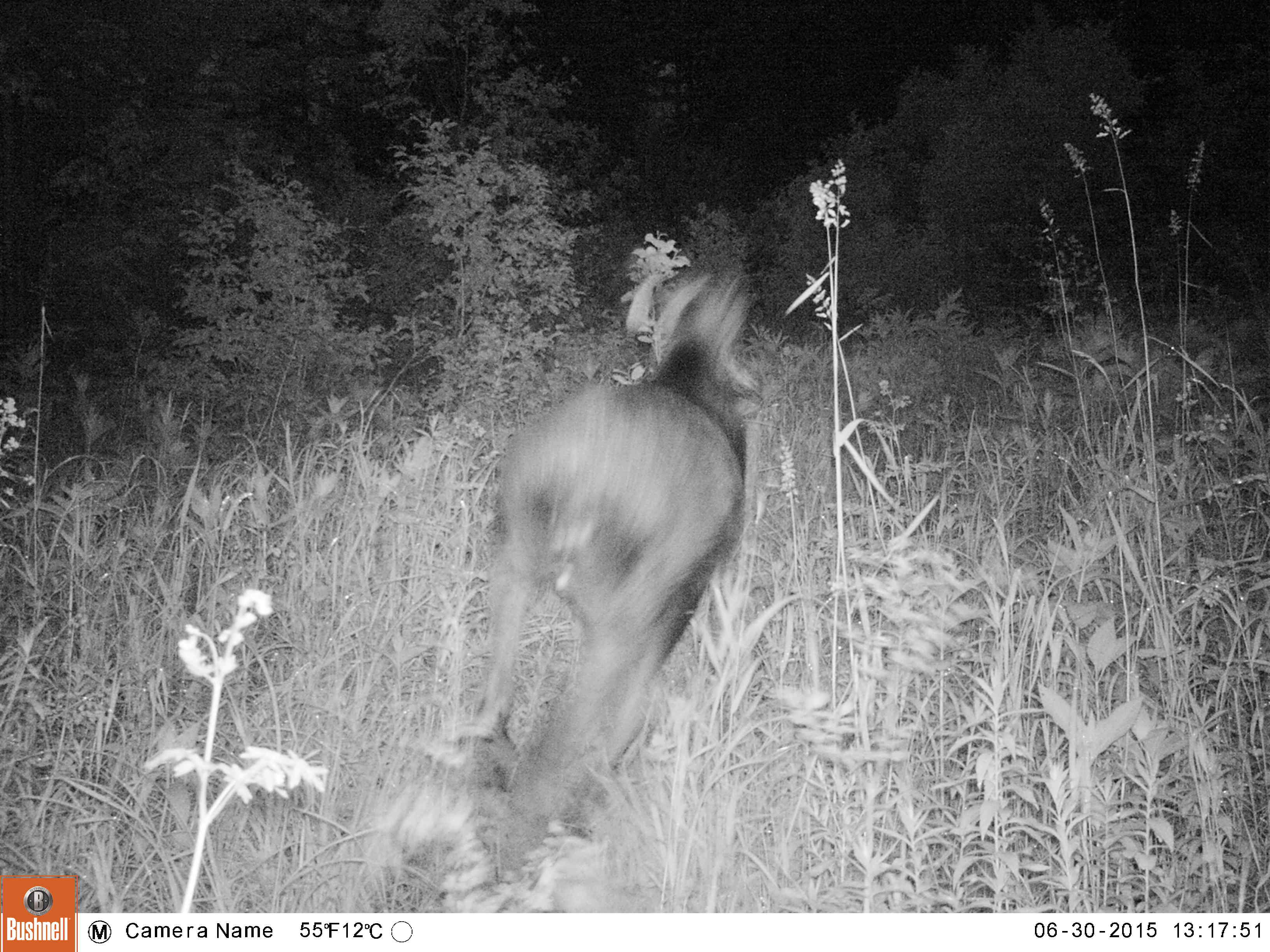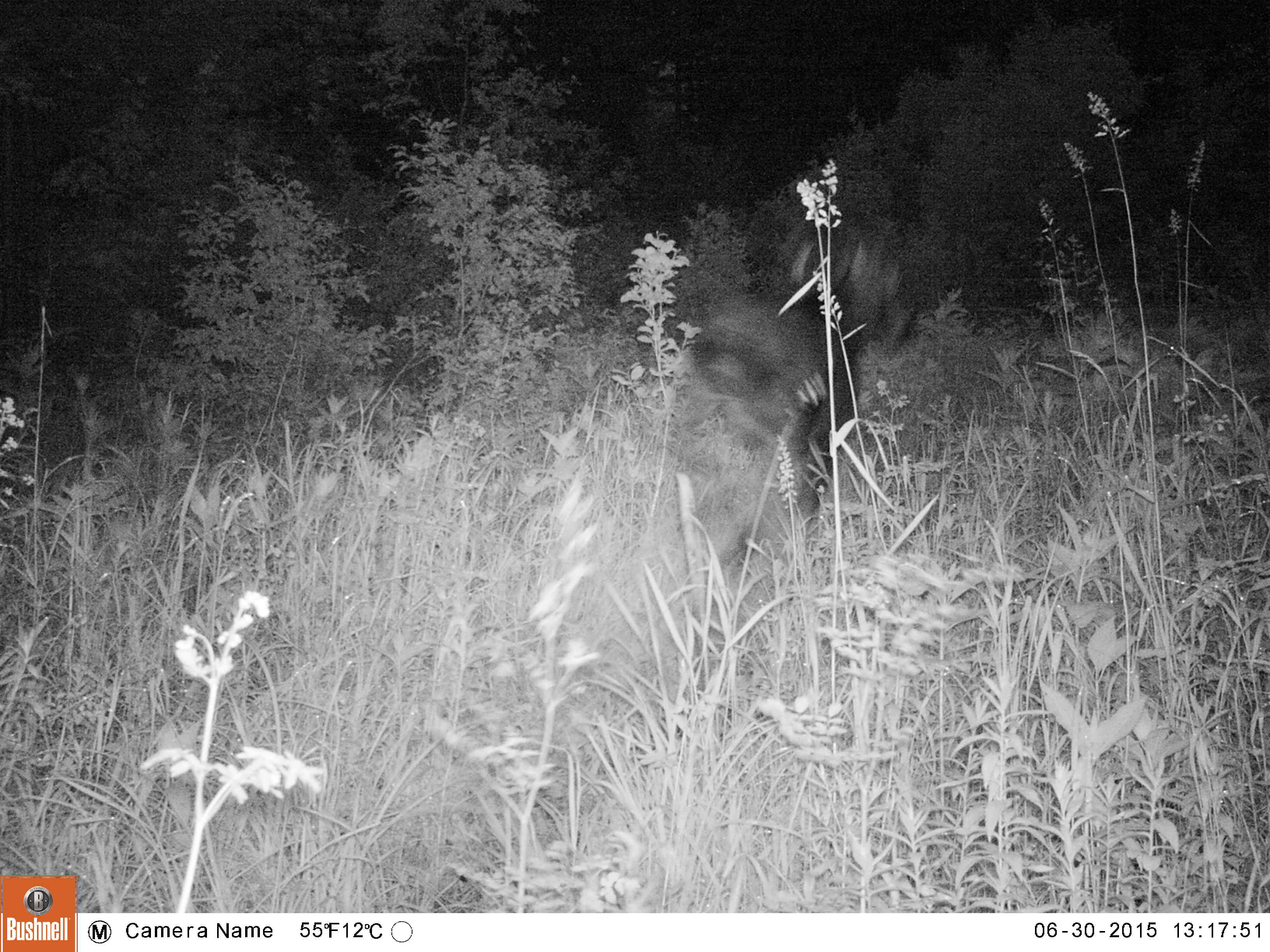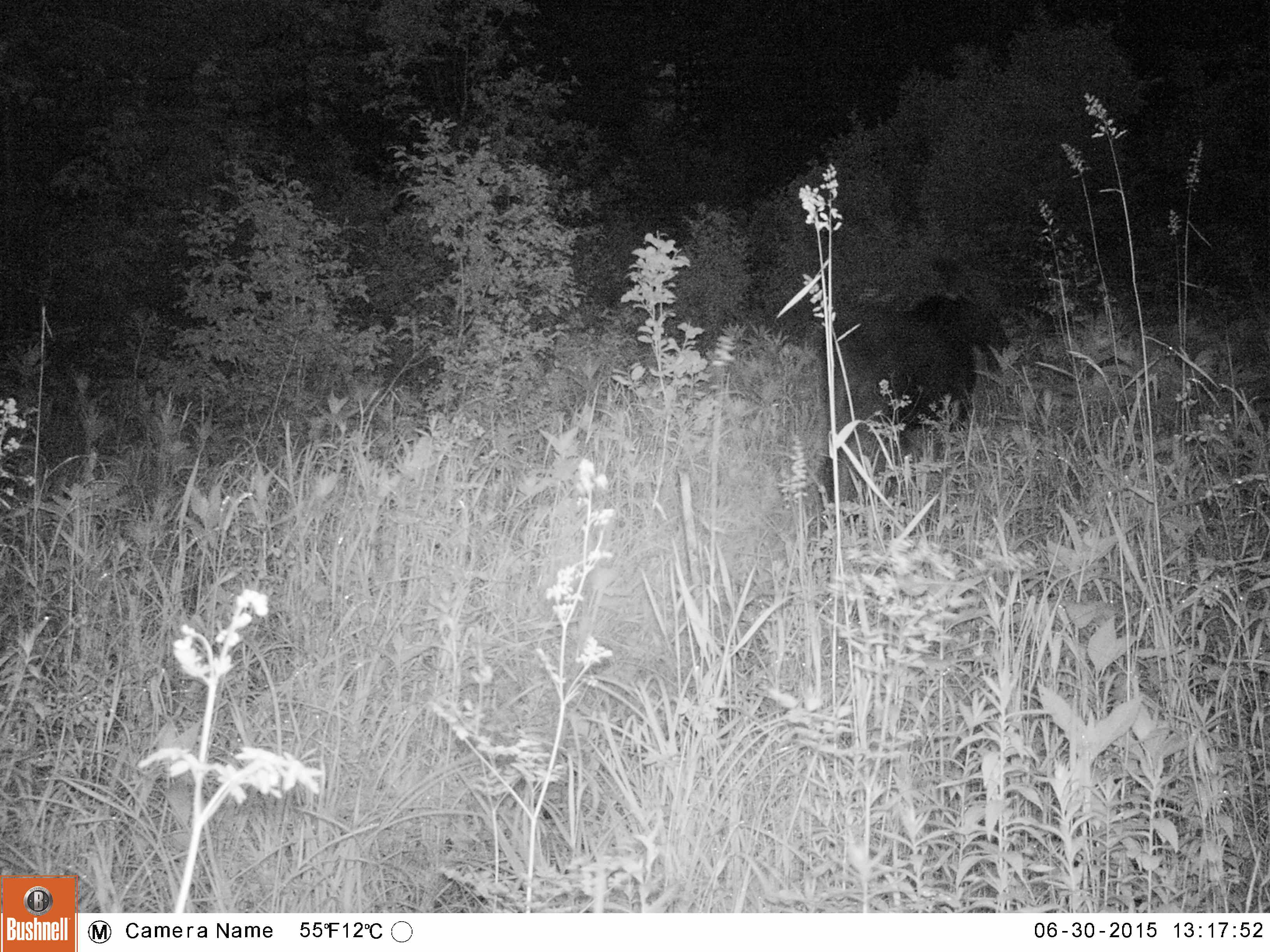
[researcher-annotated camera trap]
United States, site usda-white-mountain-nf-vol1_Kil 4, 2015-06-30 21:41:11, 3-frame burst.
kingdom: Animalia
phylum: Chordata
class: Mammalia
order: Artiodactyla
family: Cervidae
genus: Alces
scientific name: Alces alces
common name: moose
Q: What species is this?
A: Moose (Alces alces).